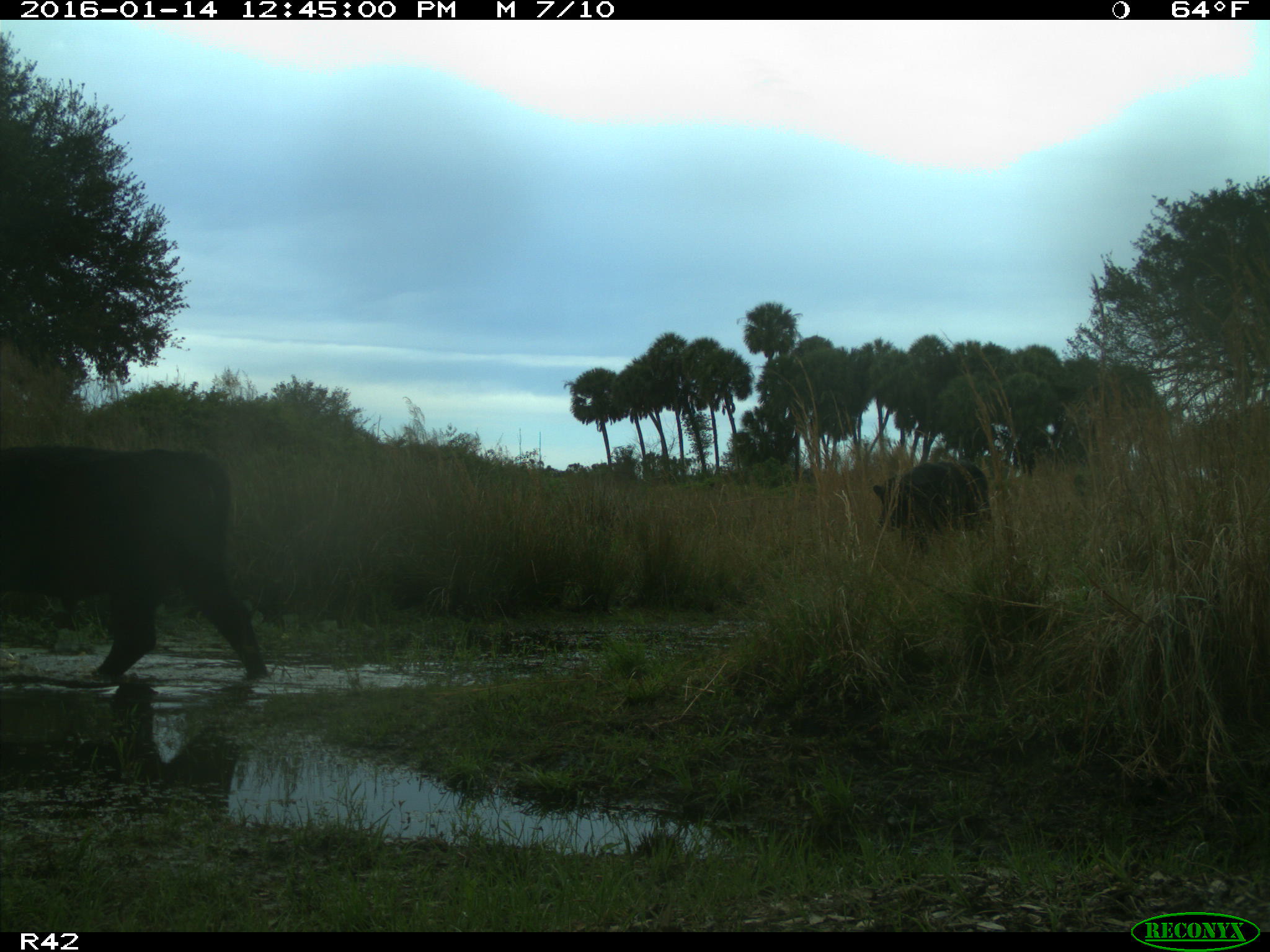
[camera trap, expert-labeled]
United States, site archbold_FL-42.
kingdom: Animalia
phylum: Chordata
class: Mammalia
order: Artiodactyla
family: Bovidae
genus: Bos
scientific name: Bos taurus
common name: domestic cow